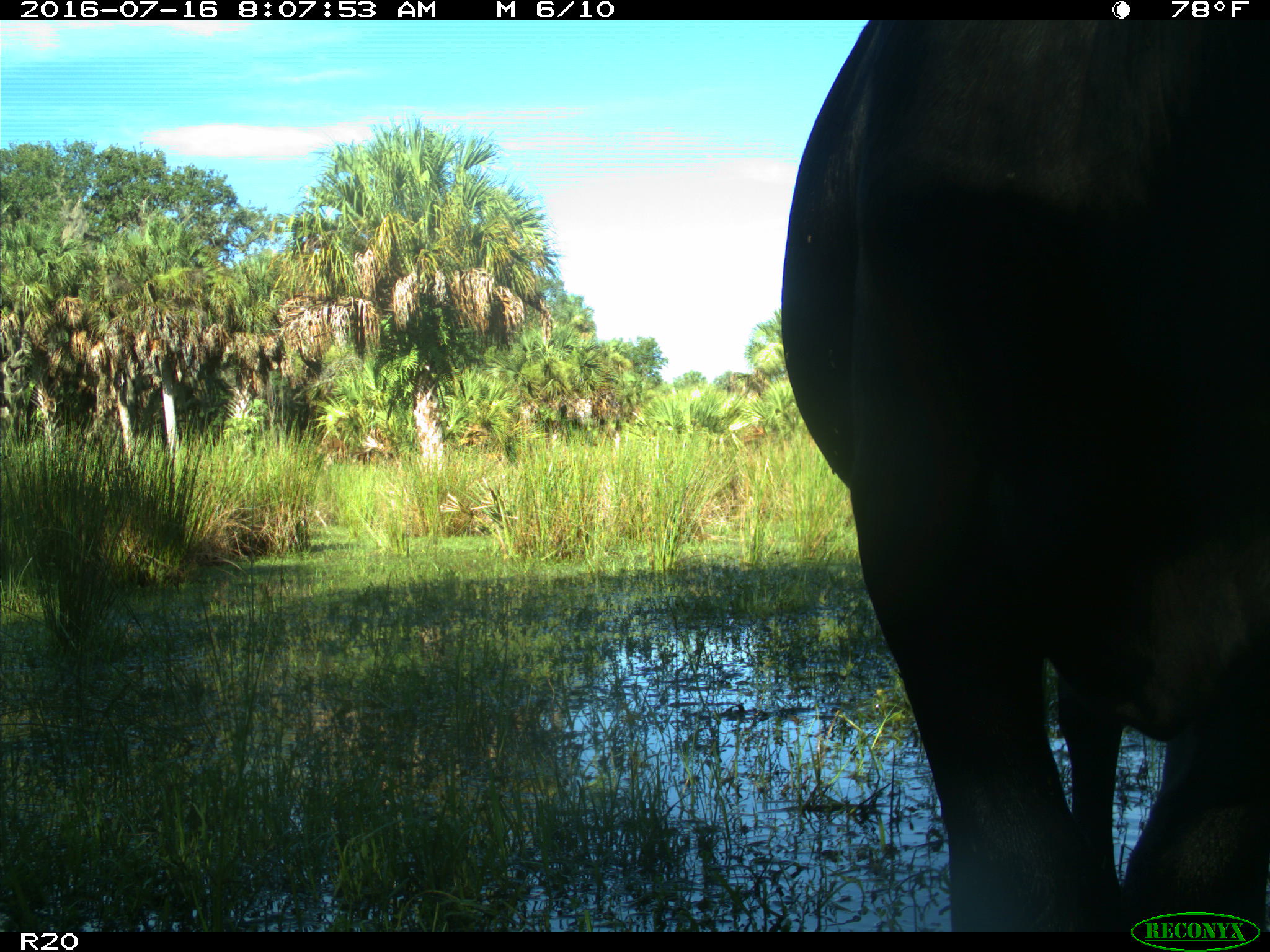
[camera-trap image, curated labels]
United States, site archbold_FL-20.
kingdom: Animalia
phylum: Chordata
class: Mammalia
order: Artiodactyla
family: Bovidae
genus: Bos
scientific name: Bos taurus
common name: domestic cow